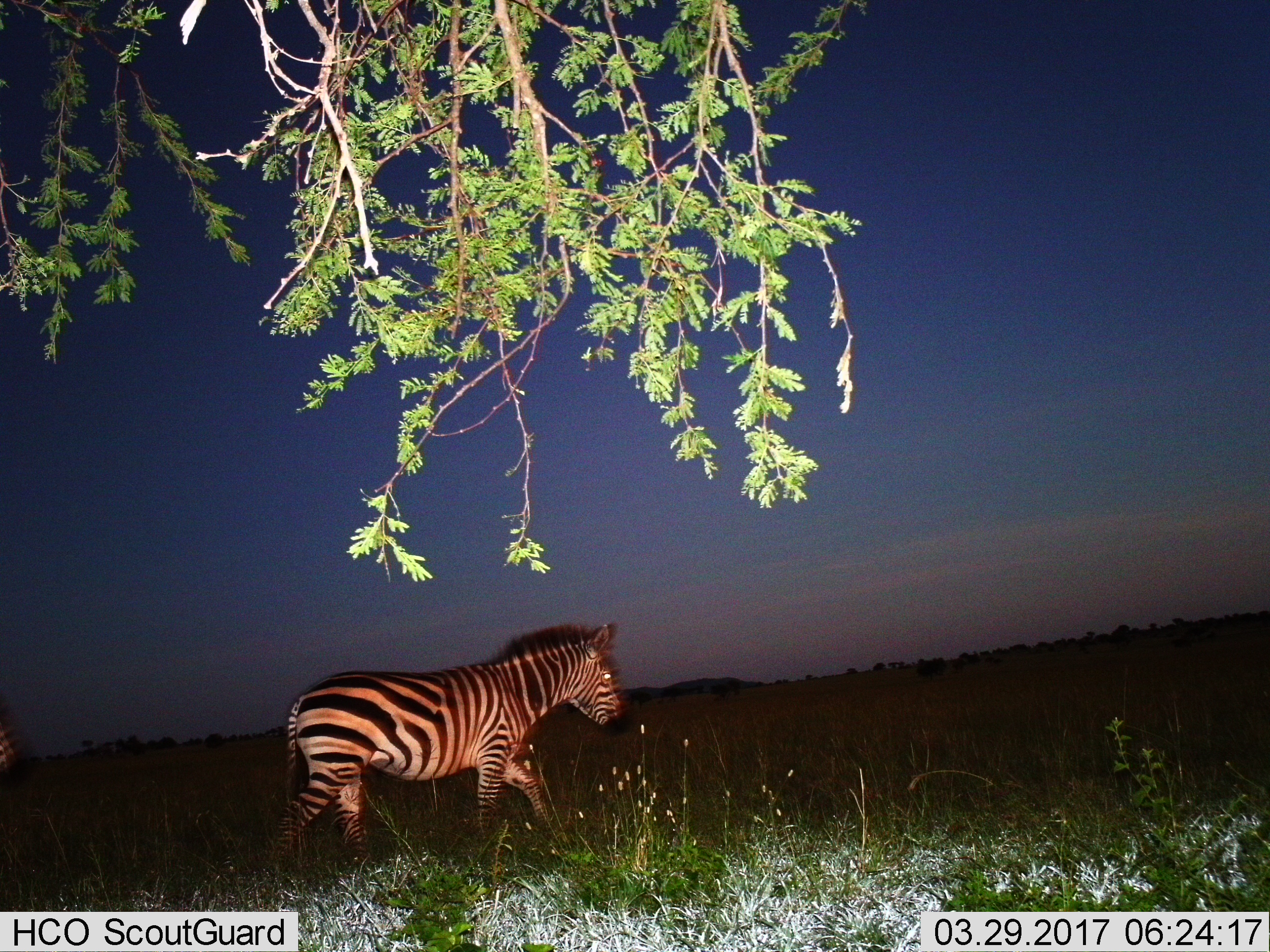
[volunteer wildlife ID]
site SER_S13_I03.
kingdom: Animalia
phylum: Chordata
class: Mammalia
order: Perissodactyla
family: Equidae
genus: Equus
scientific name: Equus quagga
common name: plains zebra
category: zebraplains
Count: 2.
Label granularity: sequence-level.